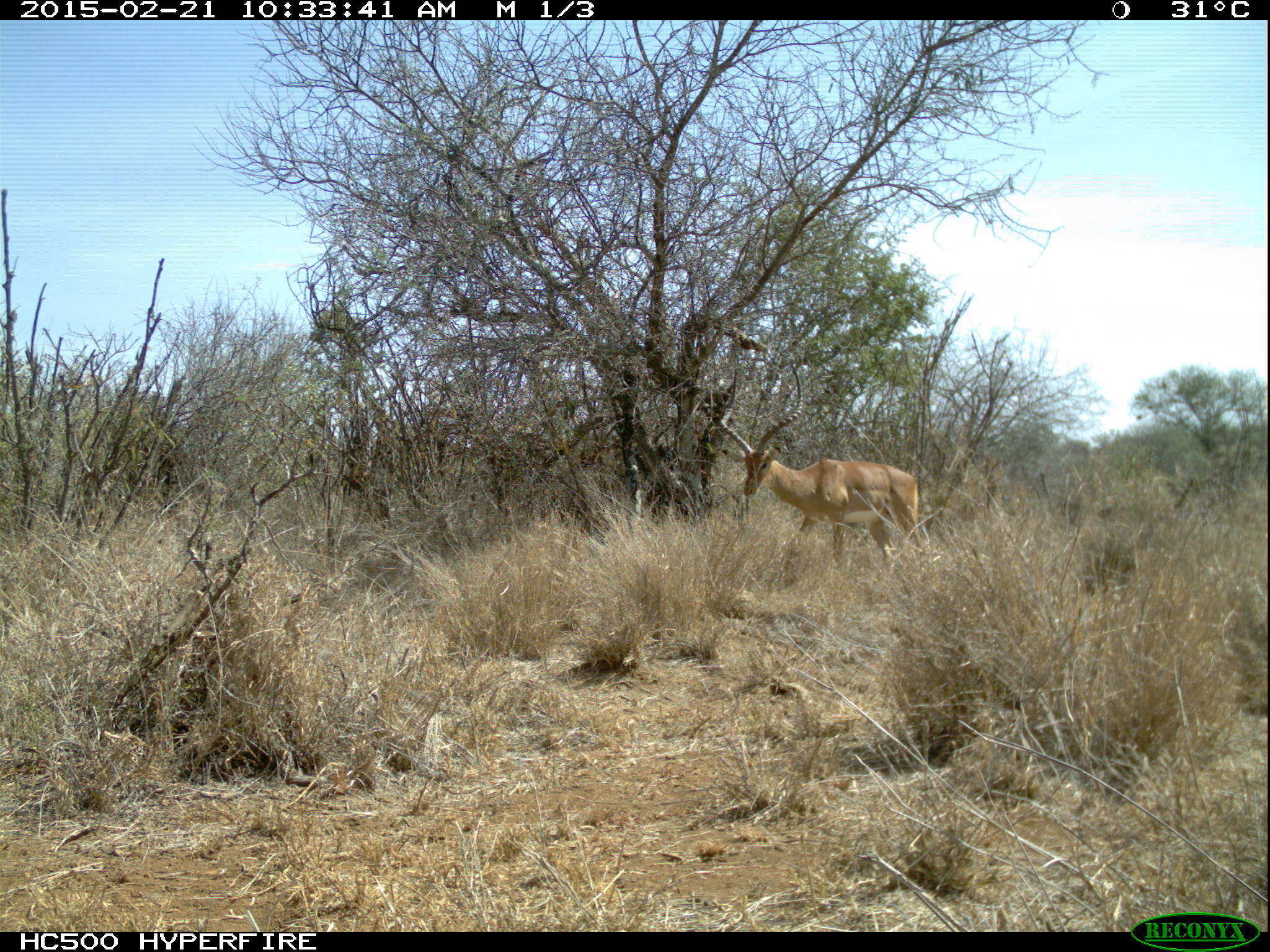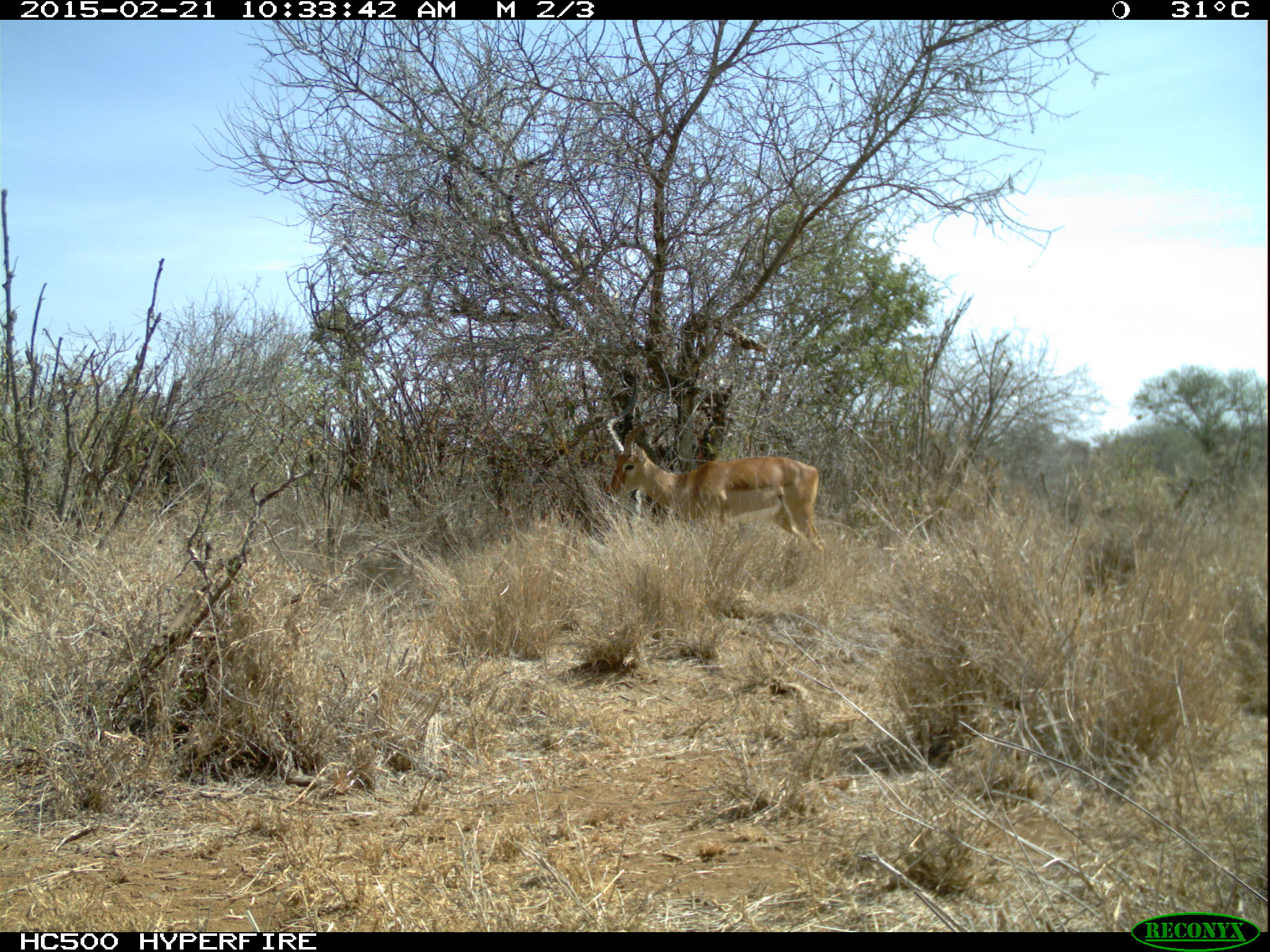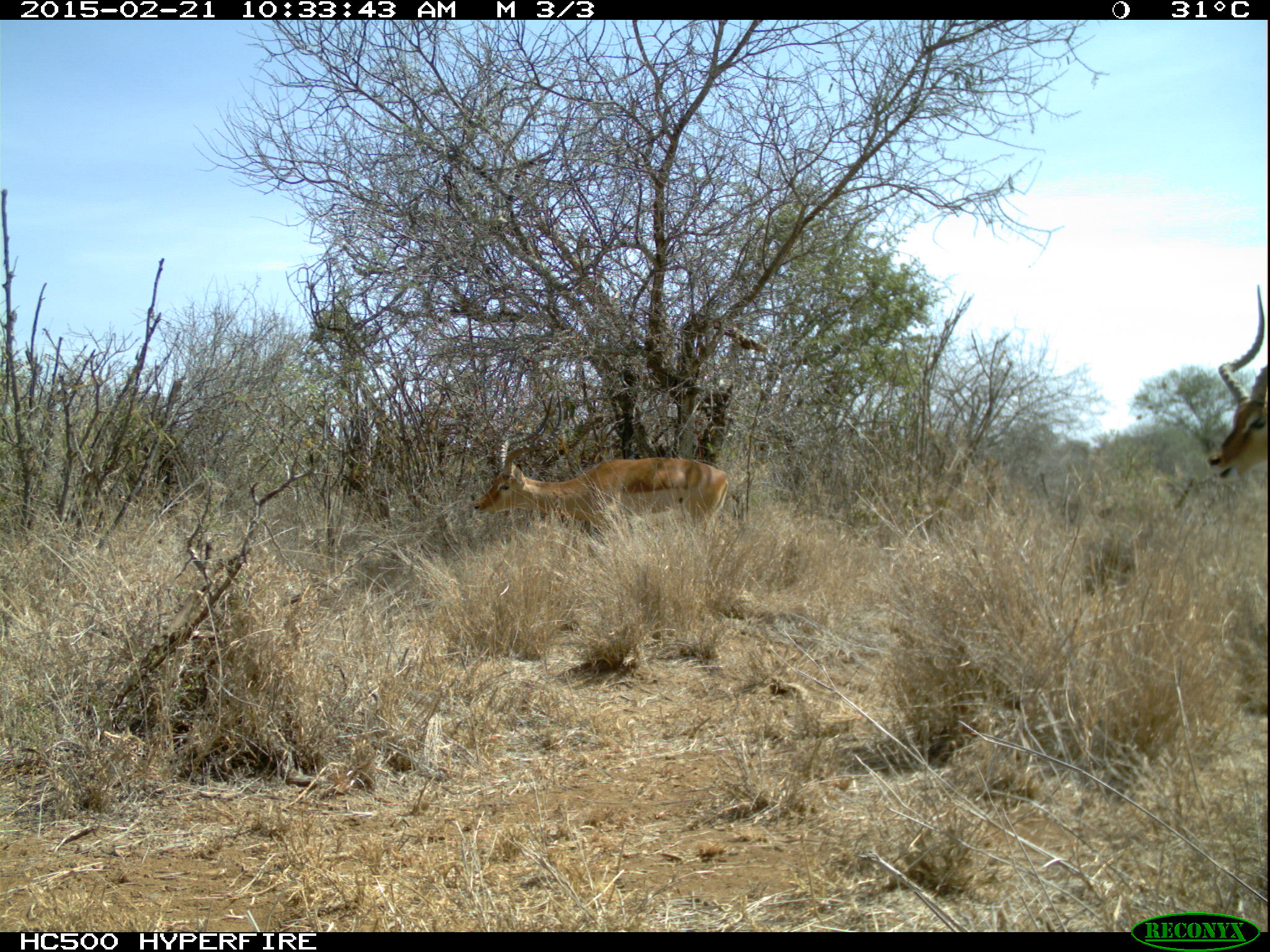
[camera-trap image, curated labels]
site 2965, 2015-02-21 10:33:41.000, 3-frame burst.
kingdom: Animalia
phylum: Chordata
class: Mammalia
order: Artiodactyla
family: Bovidae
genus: Aepyceros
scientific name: Aepyceros melampus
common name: impala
Aepyceros melampus (impala), count 2.